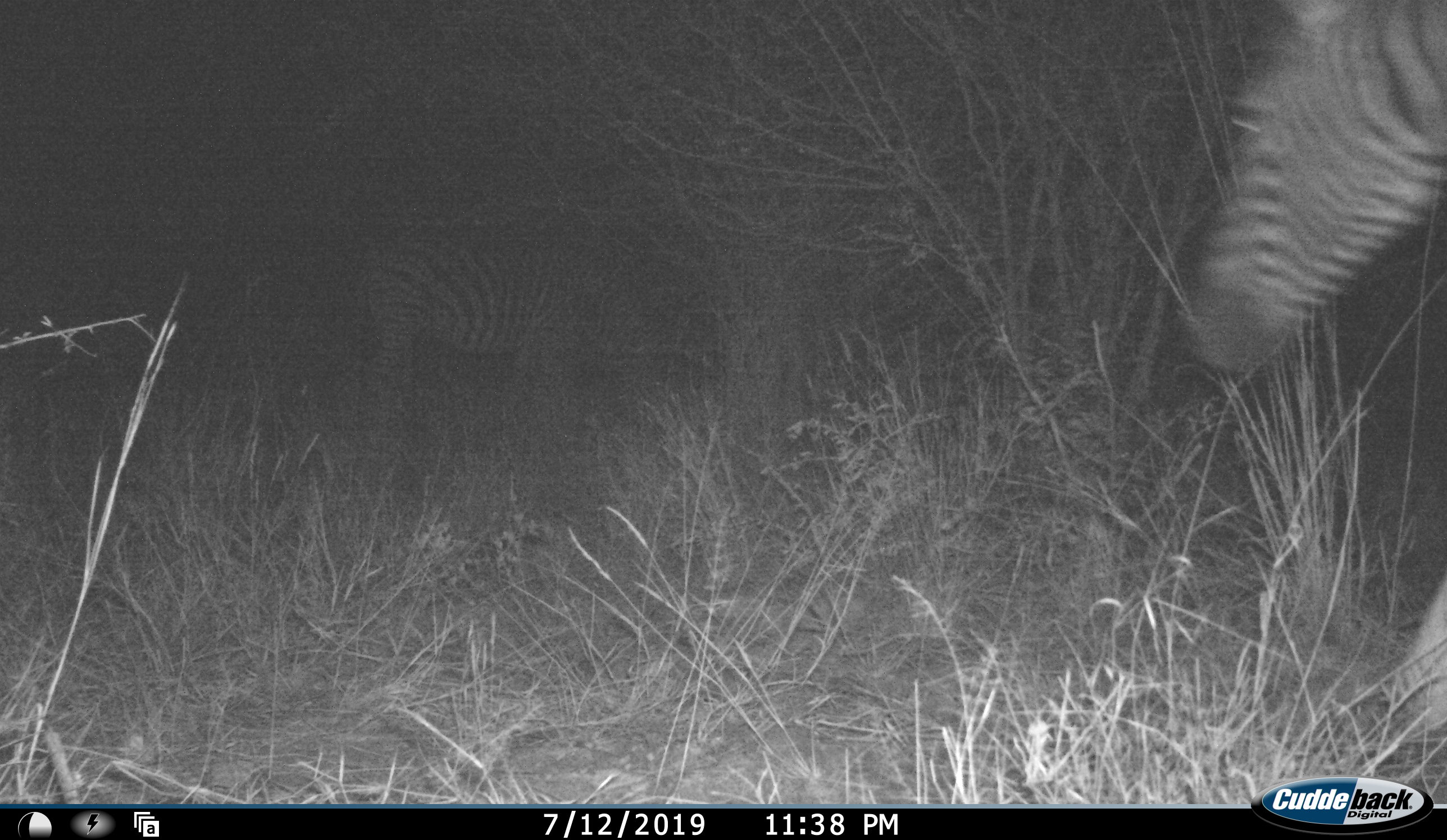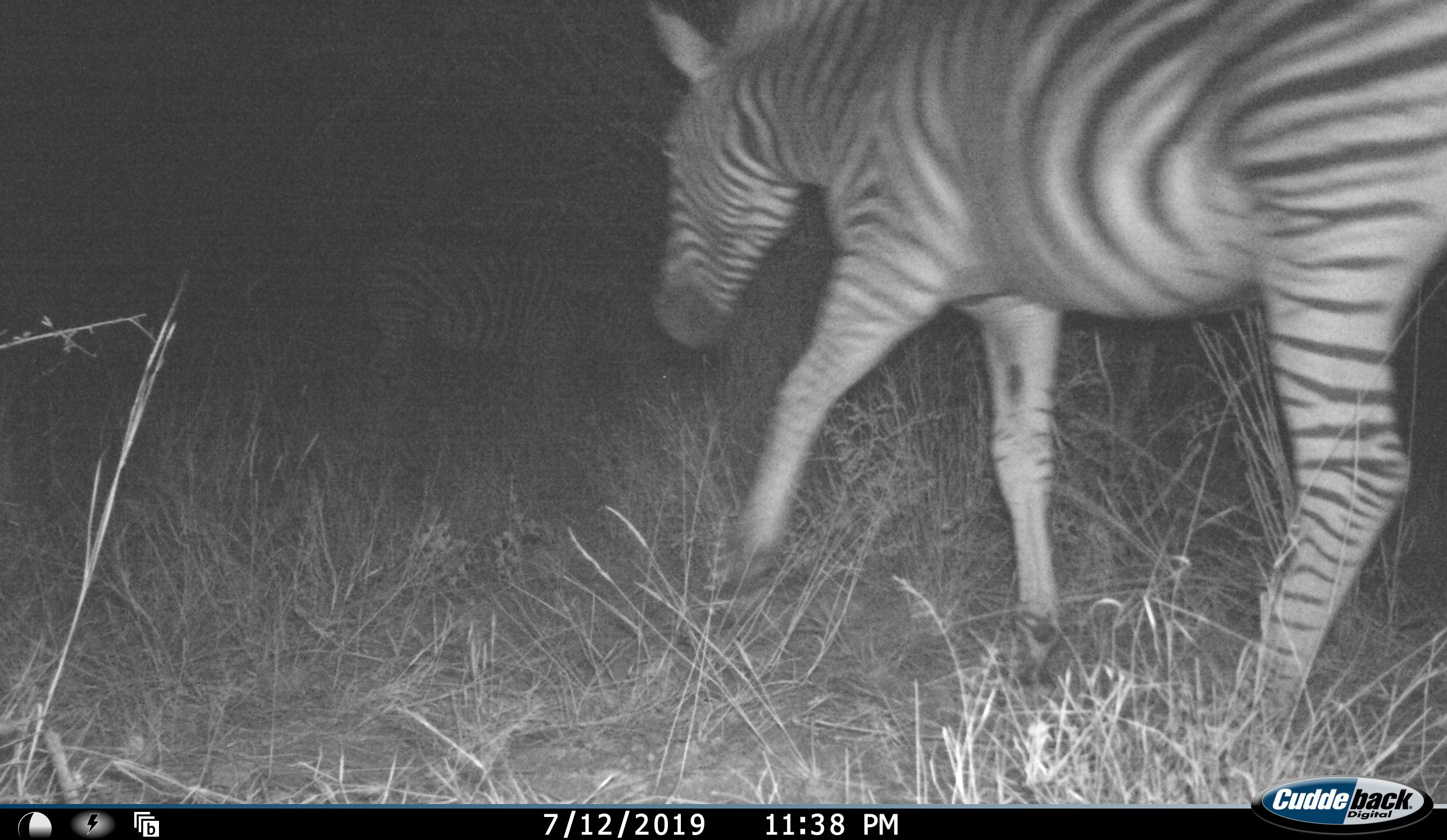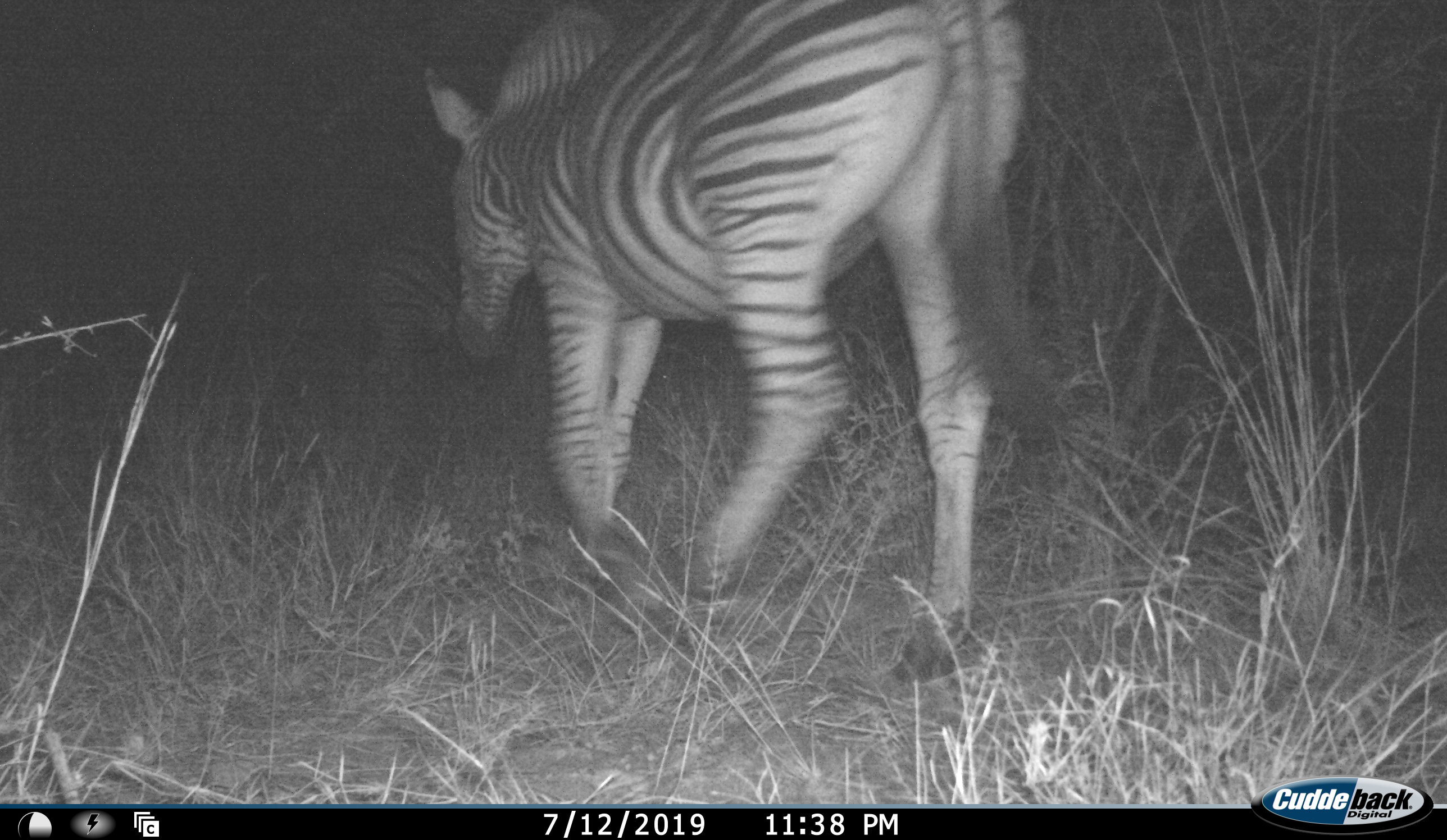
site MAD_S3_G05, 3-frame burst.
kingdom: Animalia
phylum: Chordata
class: Mammalia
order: Perissodactyla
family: Equidae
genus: Equus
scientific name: Equus quagga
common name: plains zebra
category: zebraplains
Zebraplains (plains zebra) (Equus quagga), count 2. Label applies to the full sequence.